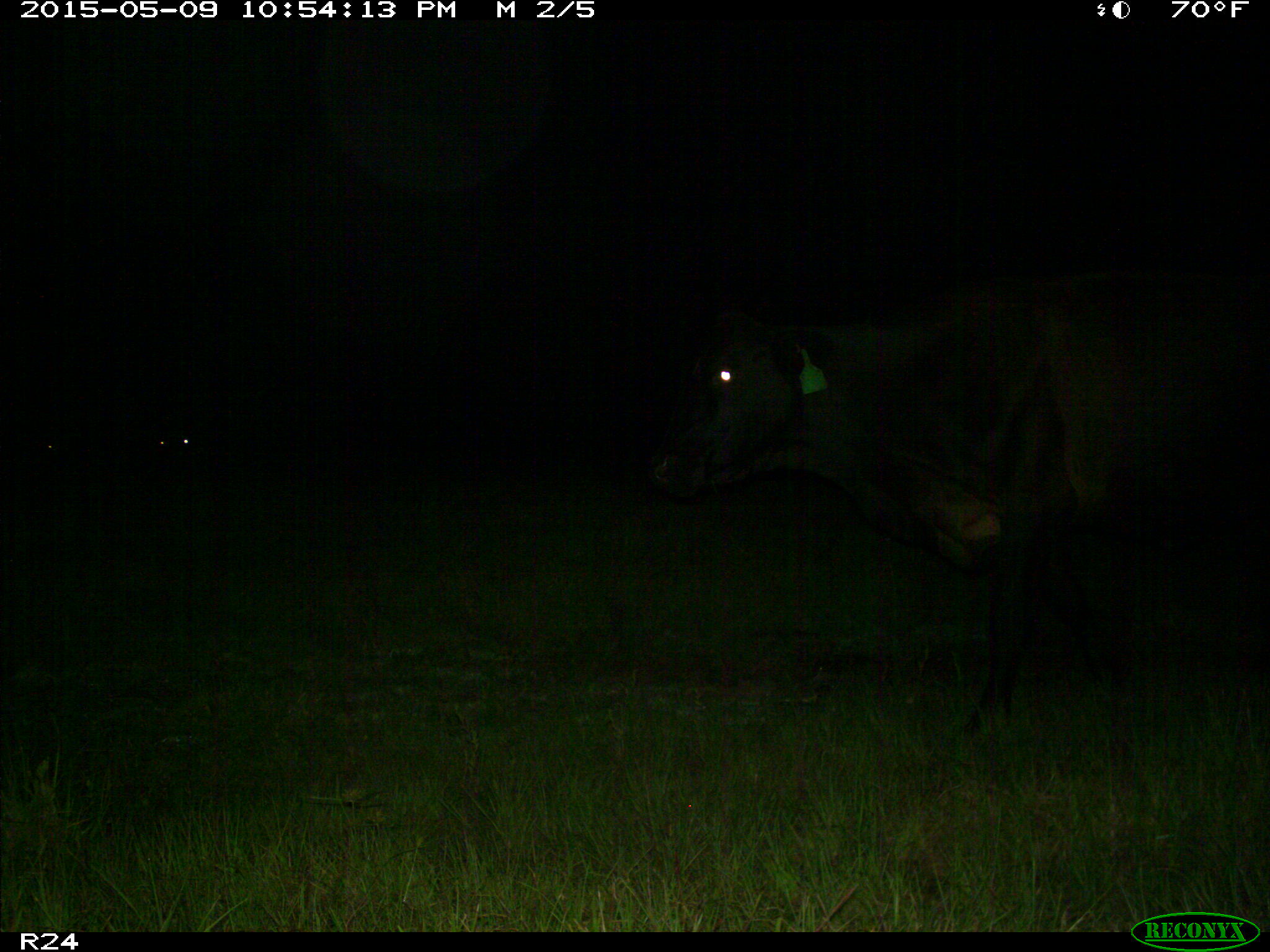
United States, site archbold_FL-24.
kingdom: Animalia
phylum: Chordata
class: Mammalia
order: Artiodactyla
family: Bovidae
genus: Bos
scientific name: Bos taurus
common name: domestic cow